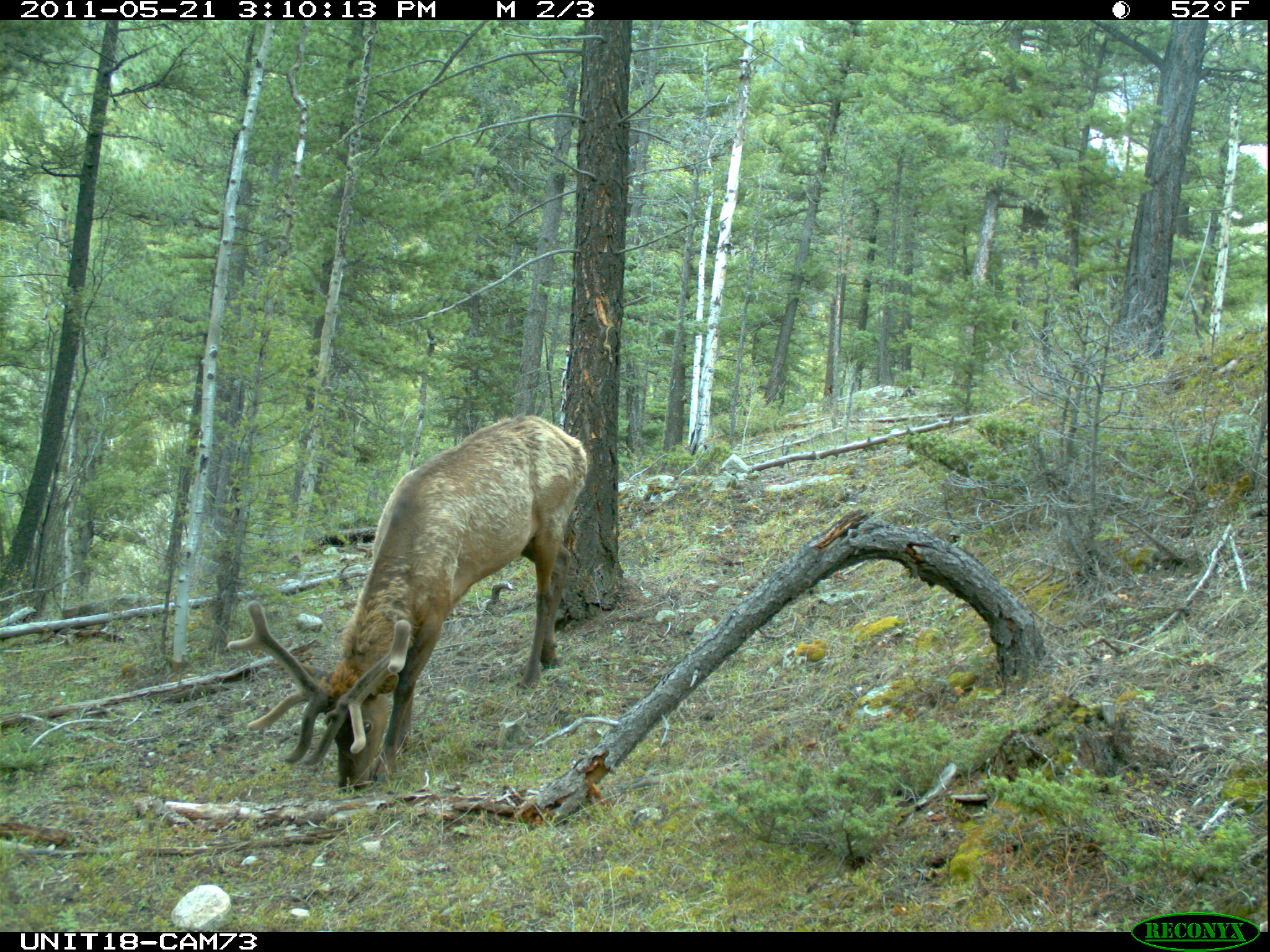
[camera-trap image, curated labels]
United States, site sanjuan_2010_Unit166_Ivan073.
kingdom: Animalia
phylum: Chordata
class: Mammalia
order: Artiodactyla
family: Cervidae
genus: Cervus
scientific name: Cervus elaphus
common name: red deer